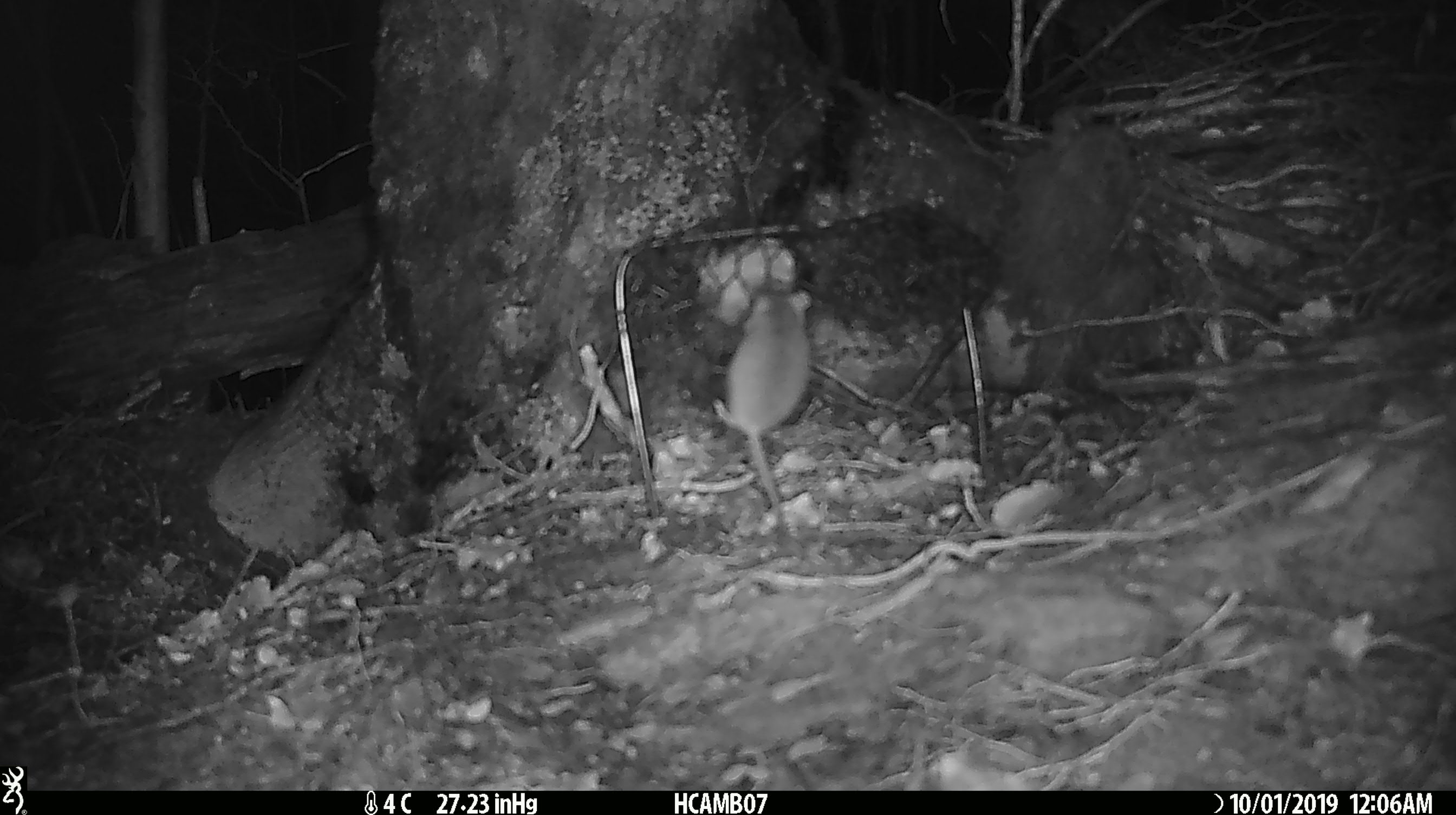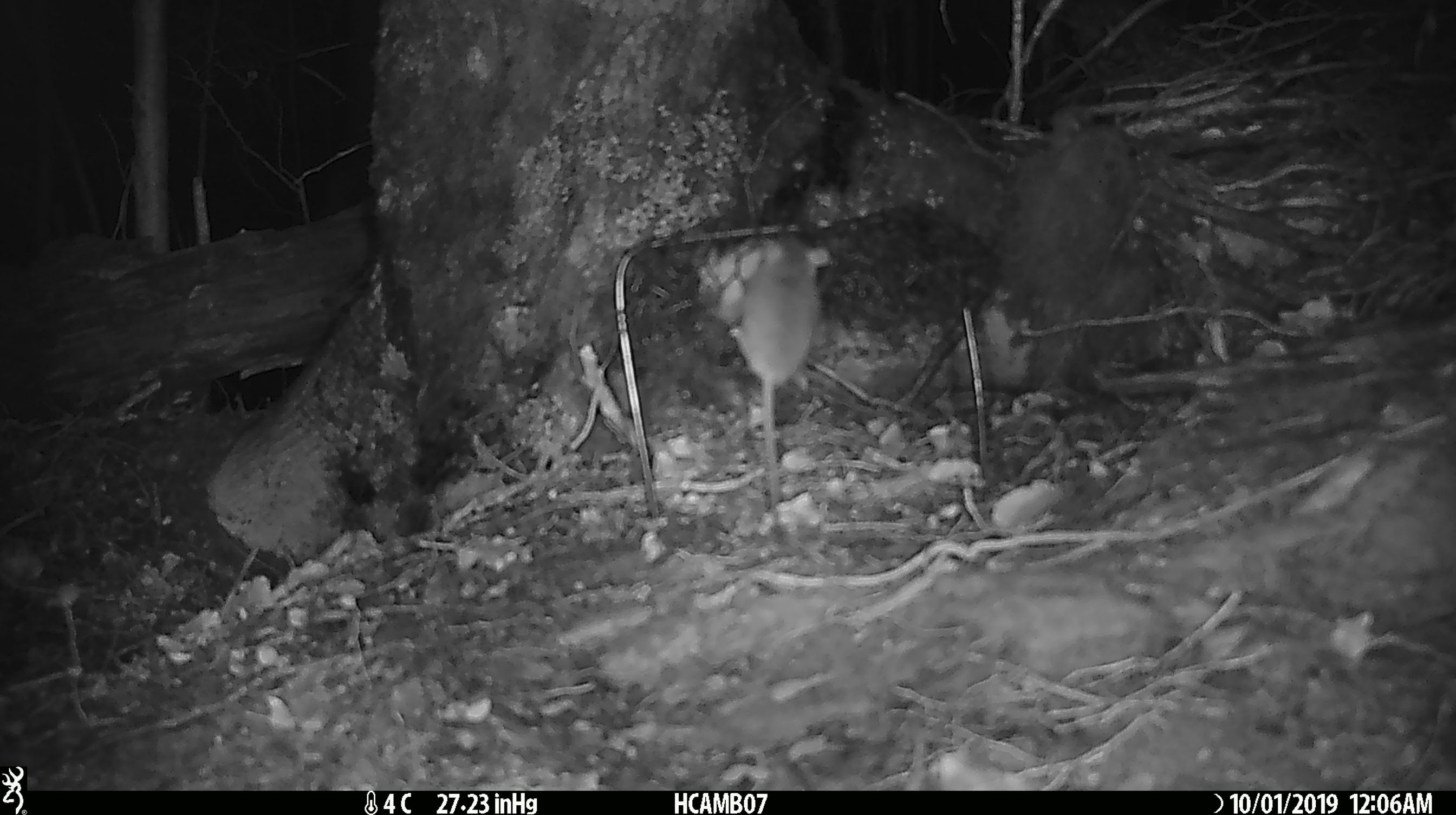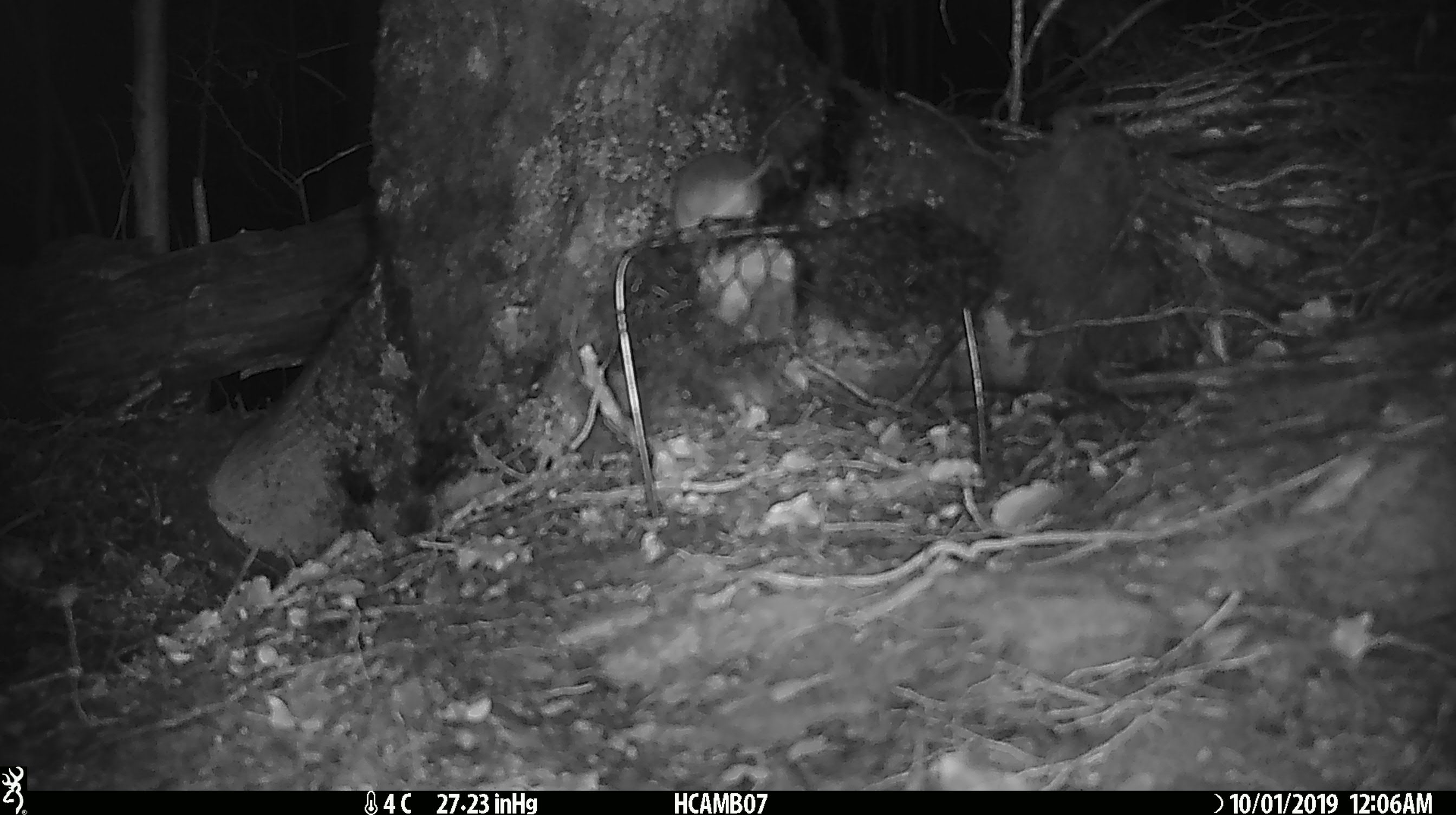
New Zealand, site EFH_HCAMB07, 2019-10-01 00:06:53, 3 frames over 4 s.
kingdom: Animalia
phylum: Chordata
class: Mammalia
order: Rodentia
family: Muridae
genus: Mus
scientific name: Mus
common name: mouse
Mouse (Mus).